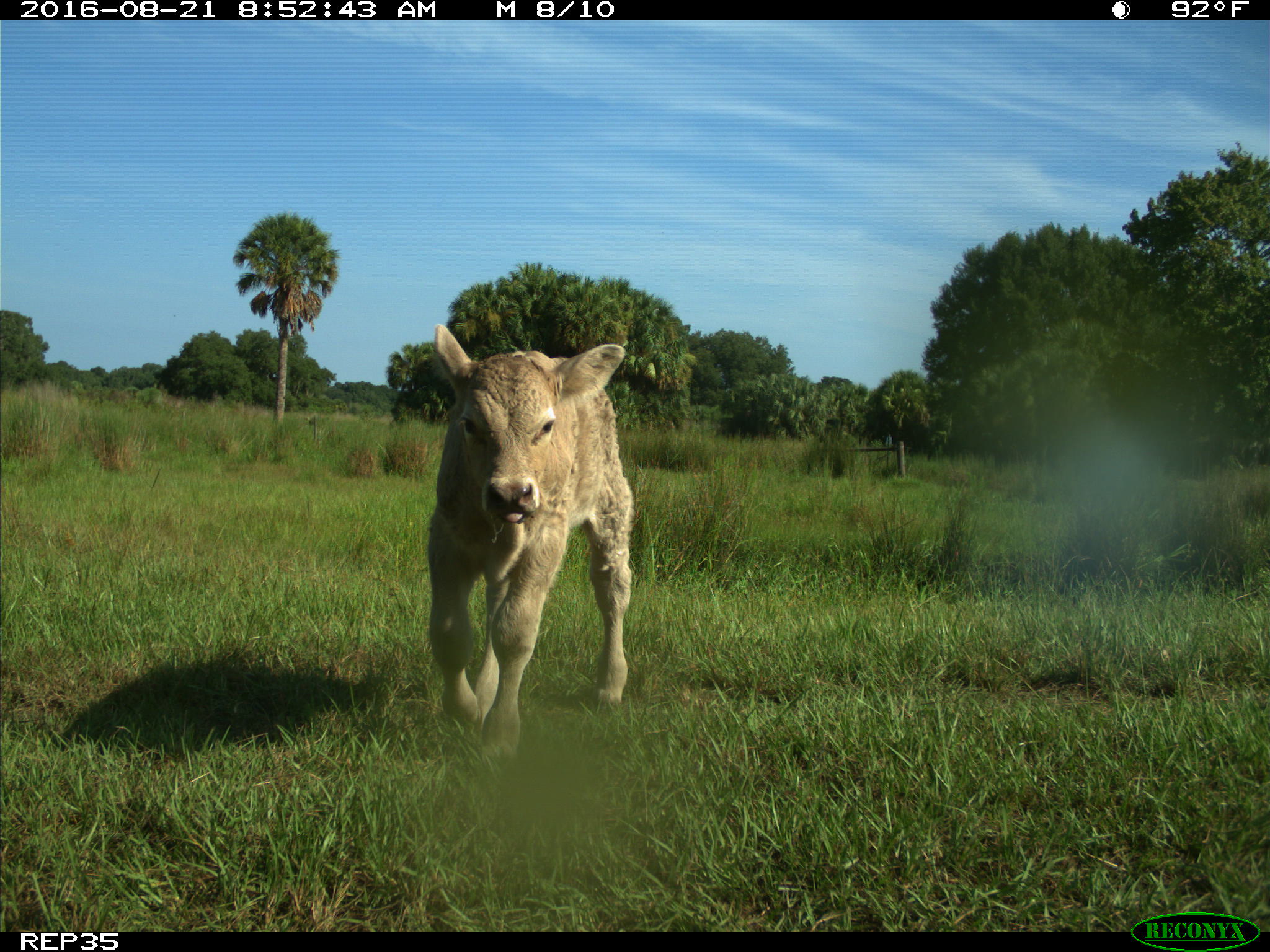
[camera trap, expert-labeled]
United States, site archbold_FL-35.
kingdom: Animalia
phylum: Chordata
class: Mammalia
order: Artiodactyla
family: Bovidae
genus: Bos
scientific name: Bos taurus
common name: domestic cow